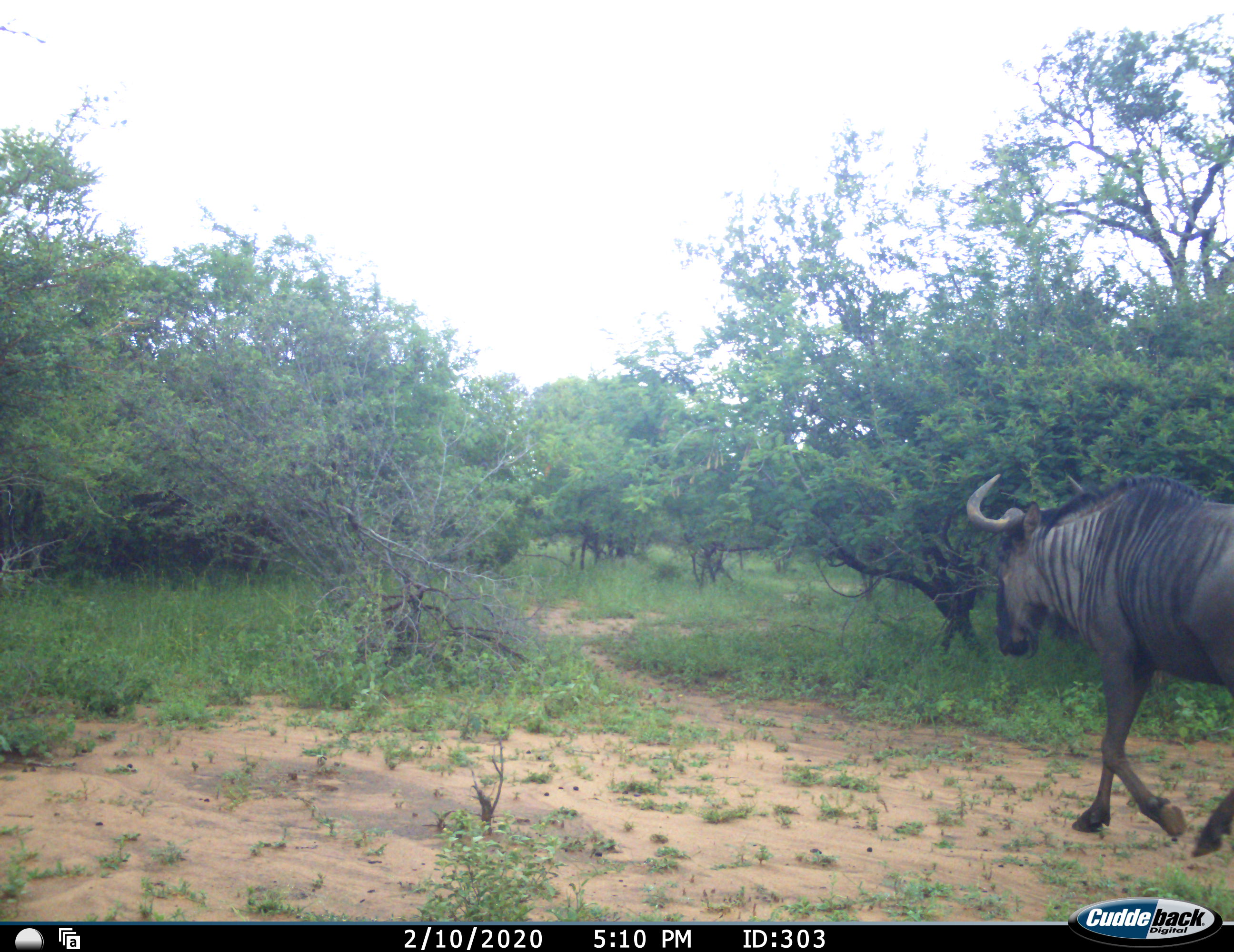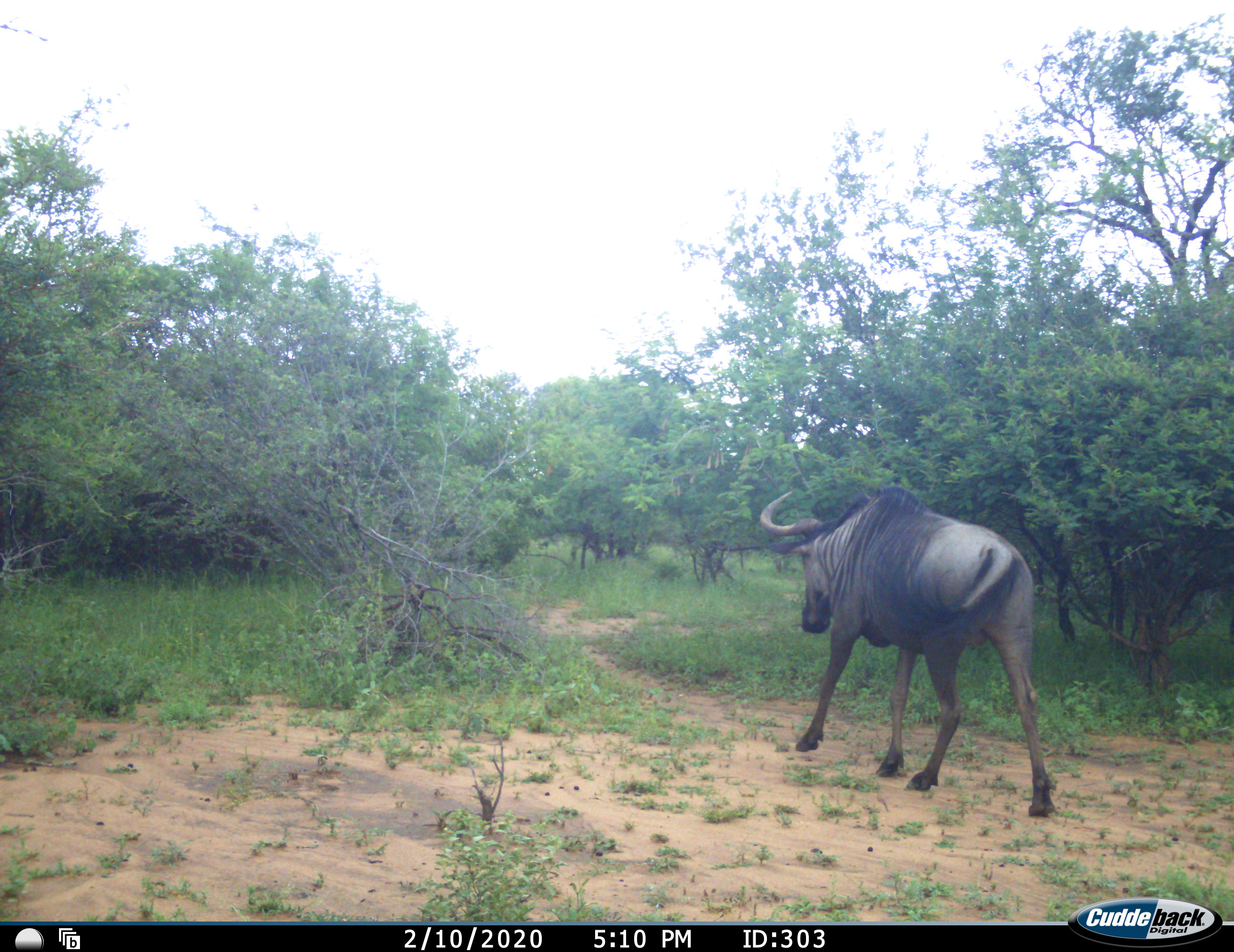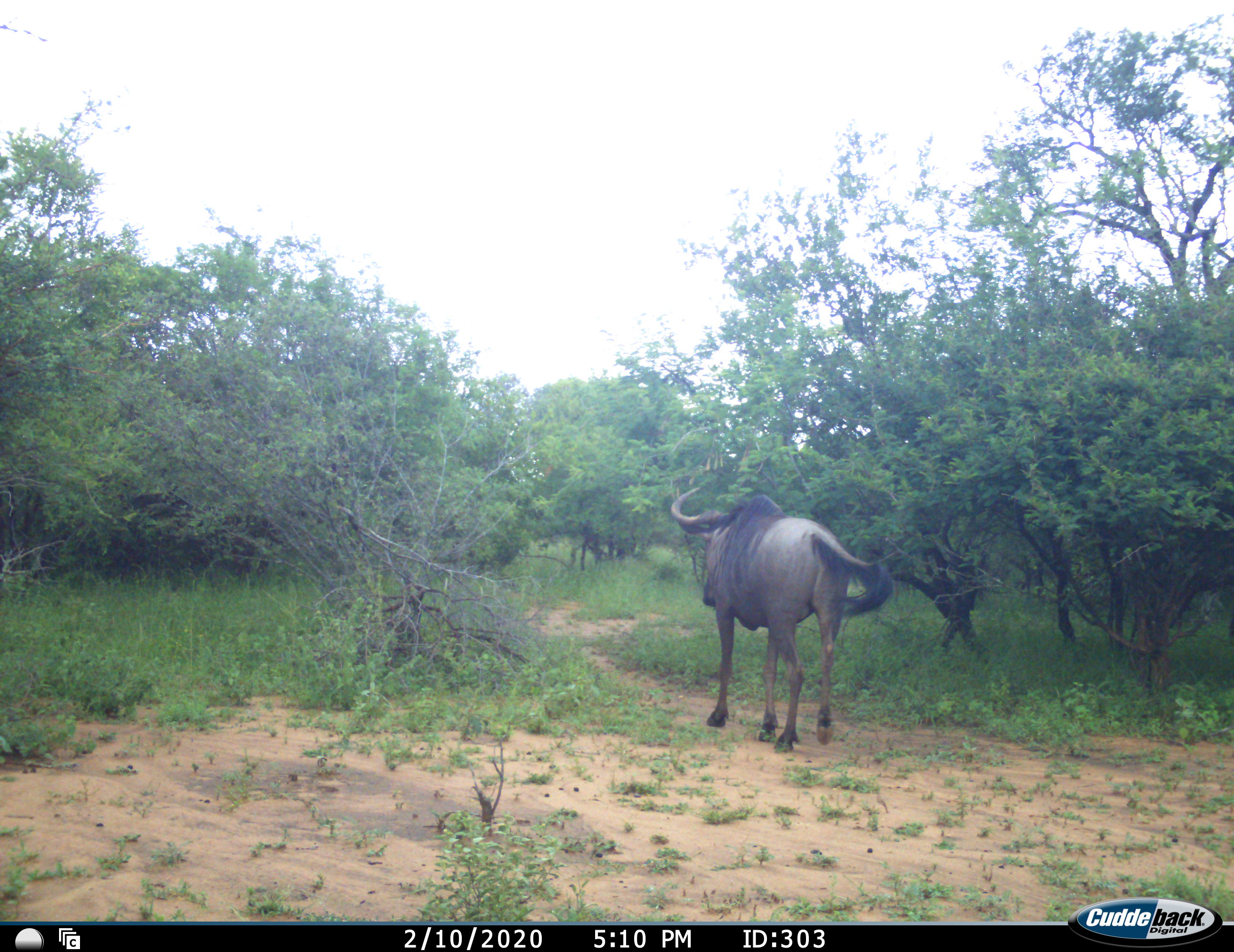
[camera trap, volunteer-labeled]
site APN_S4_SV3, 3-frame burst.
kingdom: Animalia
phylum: Chordata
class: Mammalia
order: Artiodactyla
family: Bovidae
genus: Connochaetes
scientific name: Connochaetes taurinus taurinus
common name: blue wildebeest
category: wildebeestblue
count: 1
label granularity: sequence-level